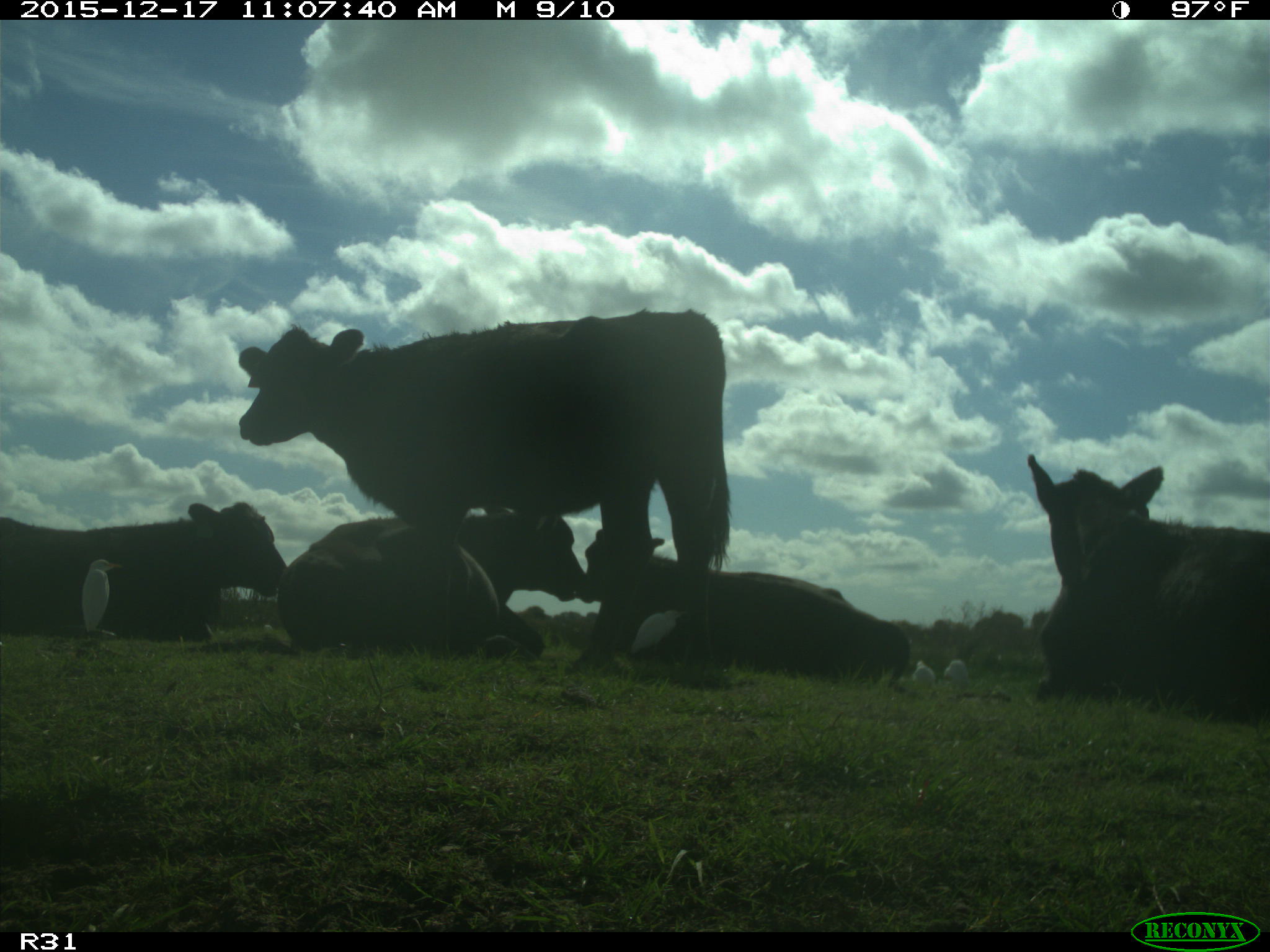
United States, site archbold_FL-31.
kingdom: Animalia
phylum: Chordata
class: Mammalia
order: Artiodactyla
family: Bovidae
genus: Bos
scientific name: Bos taurus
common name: domestic cow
Bos taurus (domestic cow).